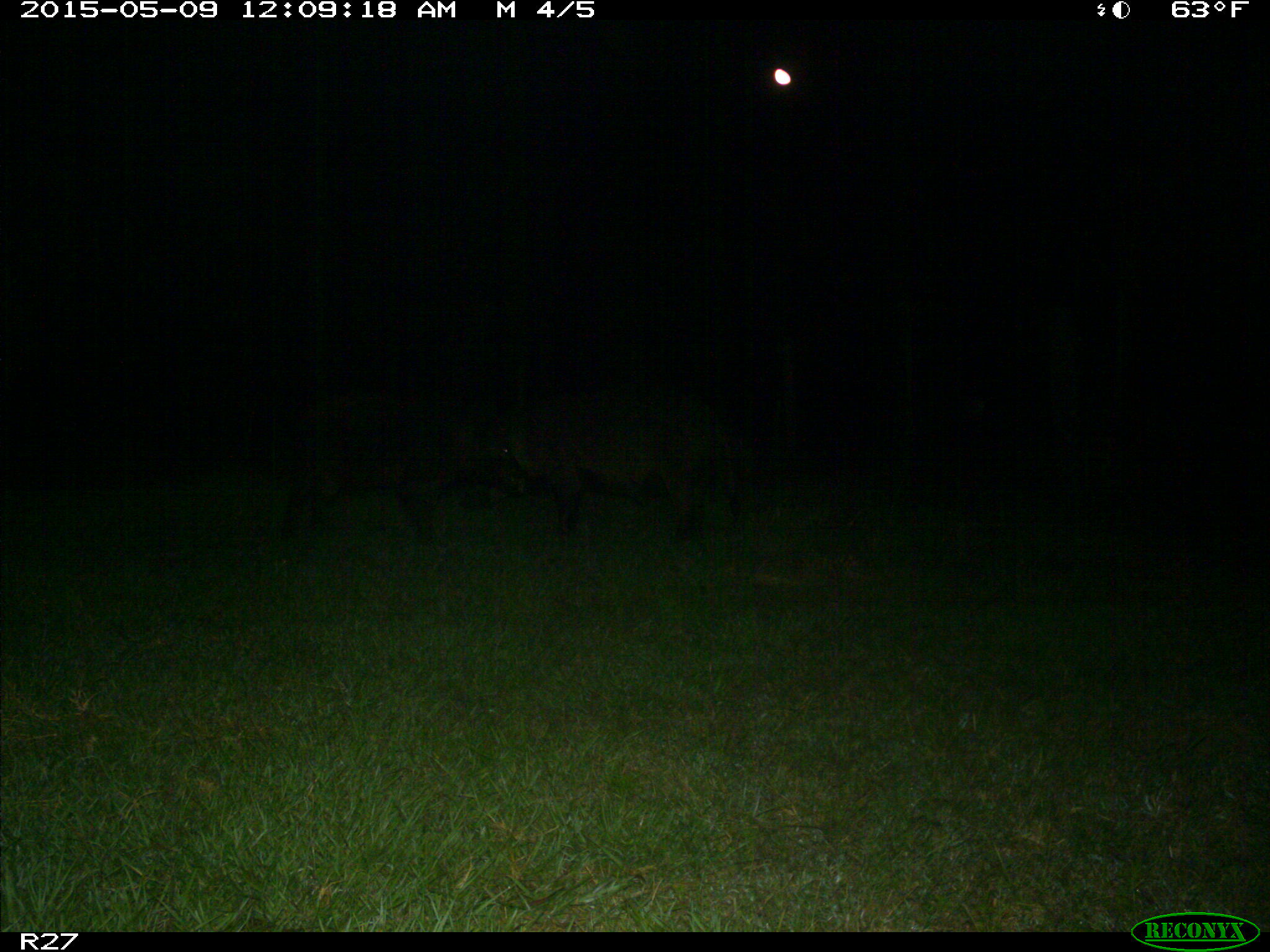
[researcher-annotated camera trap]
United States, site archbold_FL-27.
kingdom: Animalia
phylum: Chordata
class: Mammalia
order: Artiodactyla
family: Suidae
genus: Sus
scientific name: Sus scrofa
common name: wild boar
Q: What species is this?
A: Sus scrofa (wild boar).